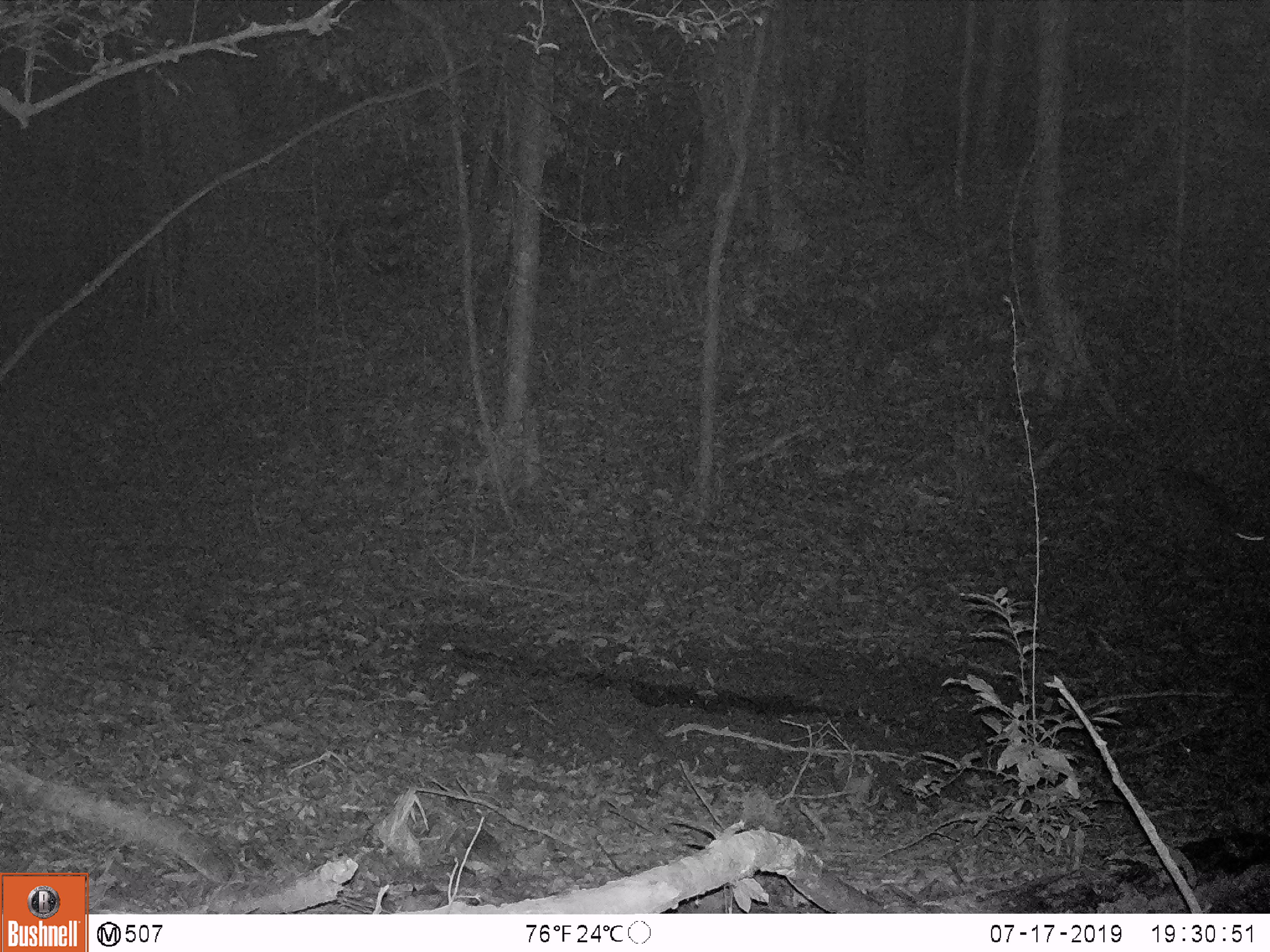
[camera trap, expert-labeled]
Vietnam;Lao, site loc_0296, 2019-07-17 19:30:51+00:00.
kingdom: Animalia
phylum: Chordata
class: Mammalia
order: Artiodactyla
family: Cervidae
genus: Muntiacus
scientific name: Muntiacus vuquangensis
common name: large-antlered muntjac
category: large antlered muntjac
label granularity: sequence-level